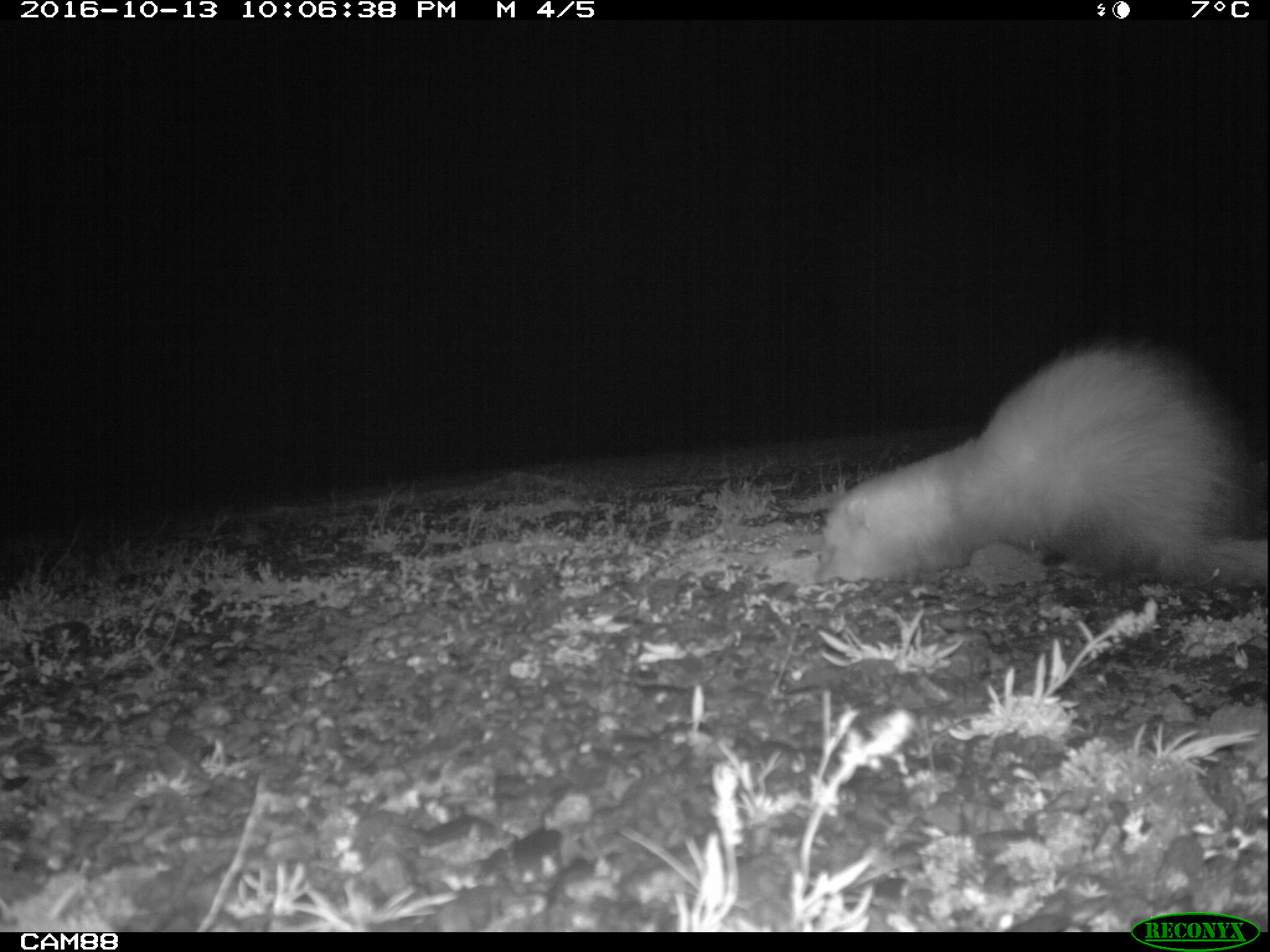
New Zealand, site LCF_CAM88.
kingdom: Animalia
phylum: Chordata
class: Mammalia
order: Carnivora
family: Mustelidae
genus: Mustela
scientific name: Mustela furo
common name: ferret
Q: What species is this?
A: Ferret (Mustela furo).